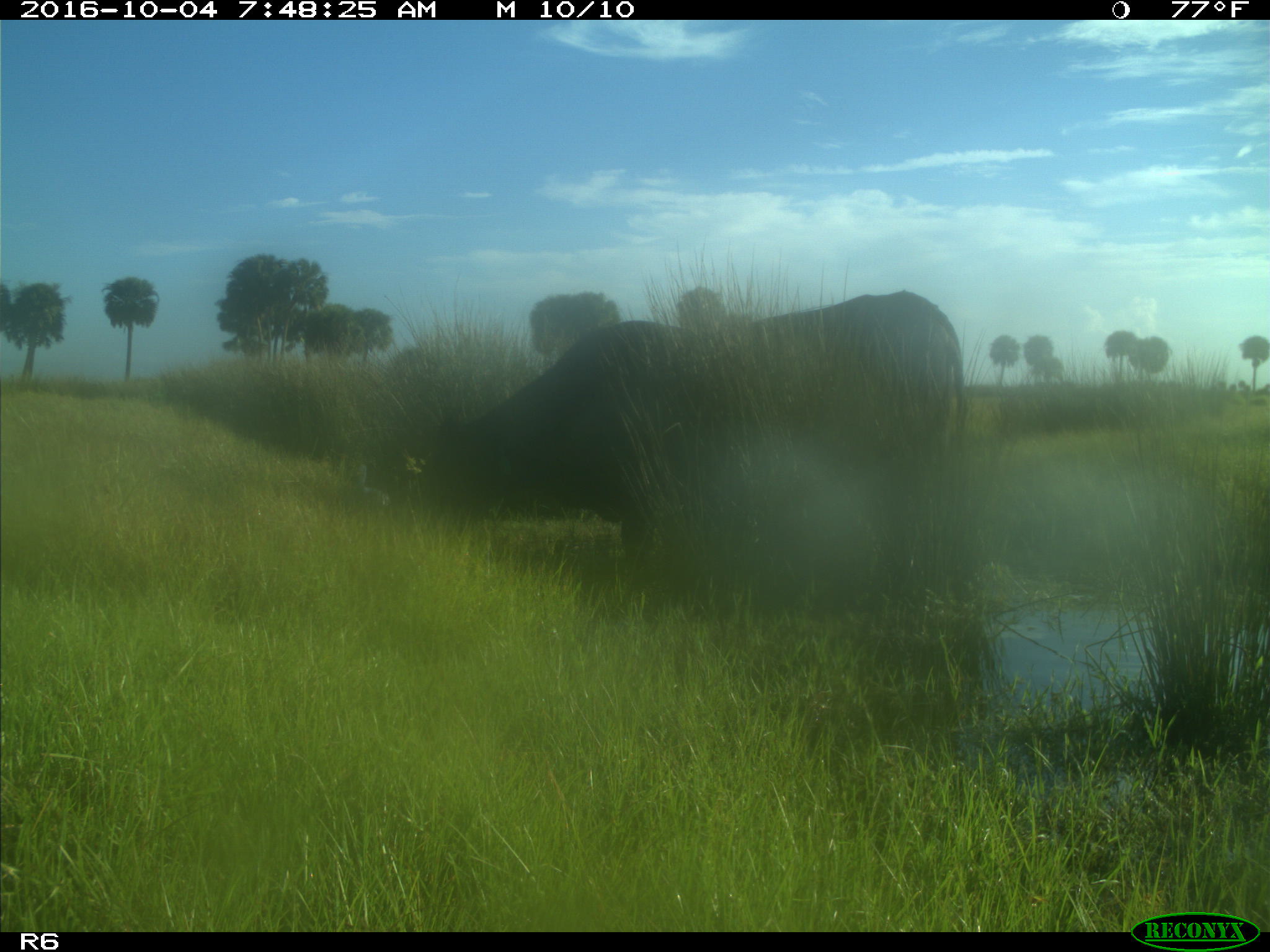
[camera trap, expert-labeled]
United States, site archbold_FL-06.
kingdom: Animalia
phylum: Chordata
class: Mammalia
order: Artiodactyla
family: Bovidae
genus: Bos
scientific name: Bos taurus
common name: domestic cow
Bos taurus (domestic cow).